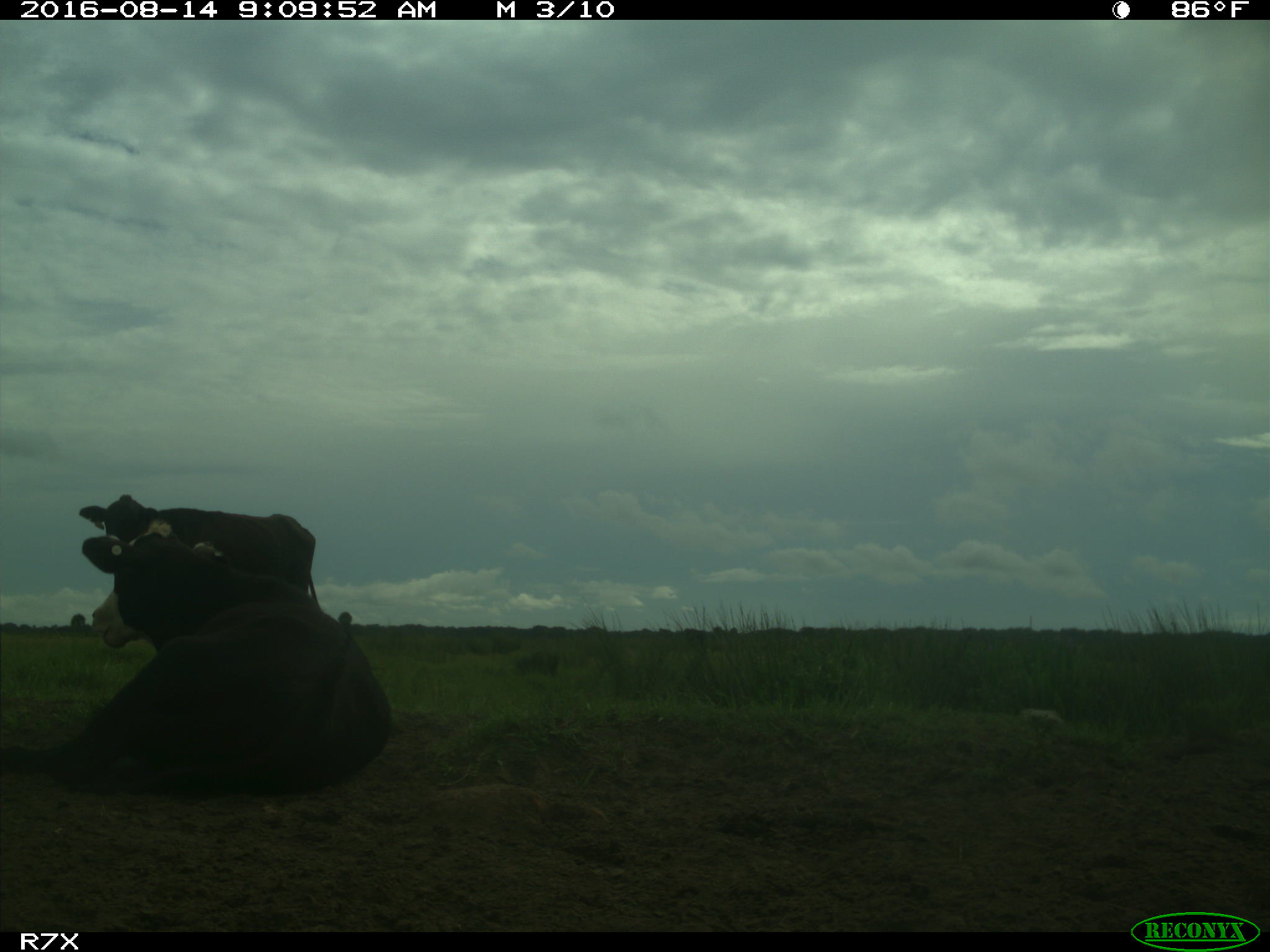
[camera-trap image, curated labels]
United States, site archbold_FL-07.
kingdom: Animalia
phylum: Chordata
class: Mammalia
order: Artiodactyla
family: Bovidae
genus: Bos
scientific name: Bos taurus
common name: domestic cow